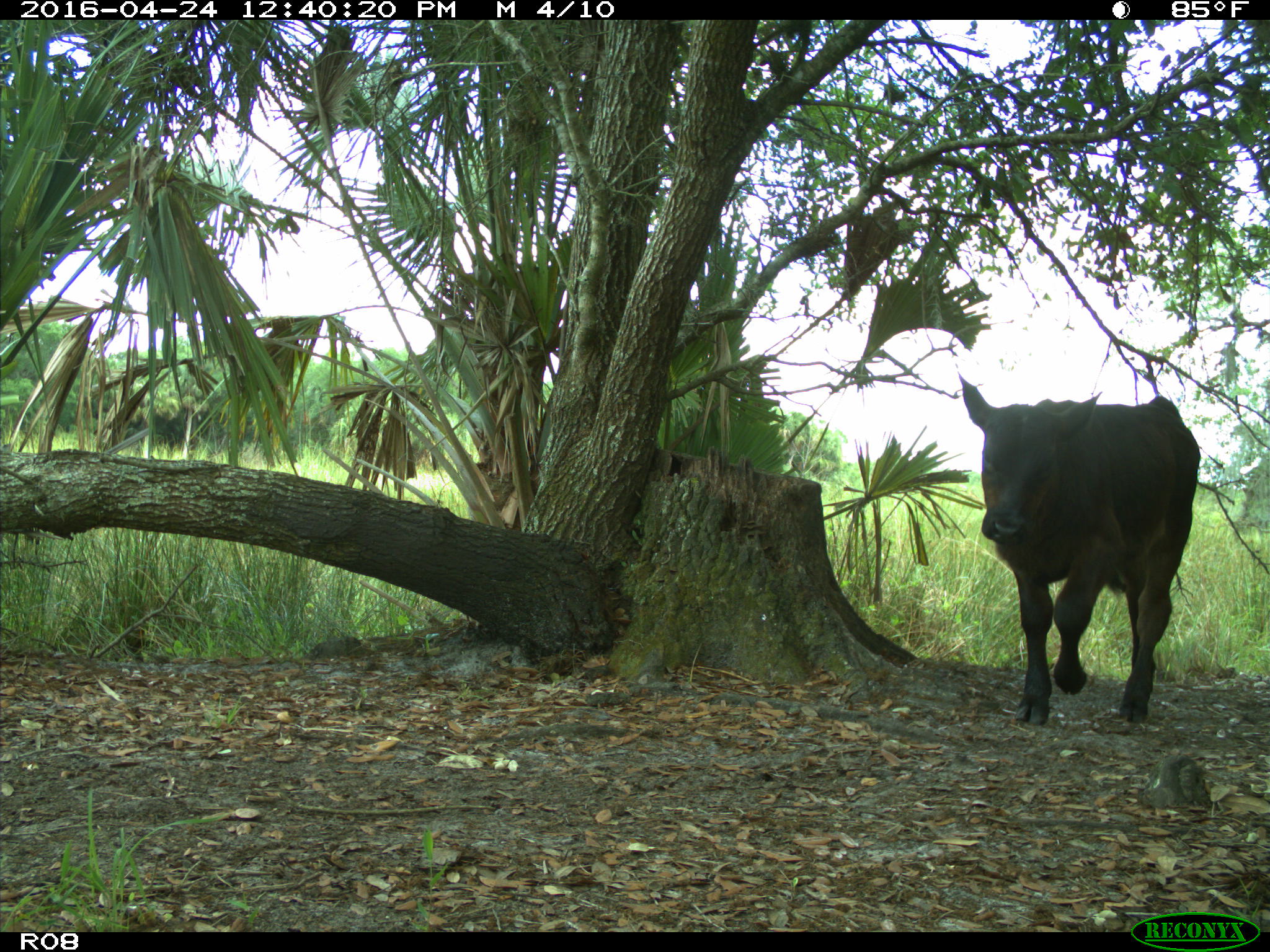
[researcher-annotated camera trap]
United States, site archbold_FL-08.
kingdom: Animalia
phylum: Chordata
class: Mammalia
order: Artiodactyla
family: Bovidae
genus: Bos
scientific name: Bos taurus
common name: domestic cow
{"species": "Bos taurus (domestic cow)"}